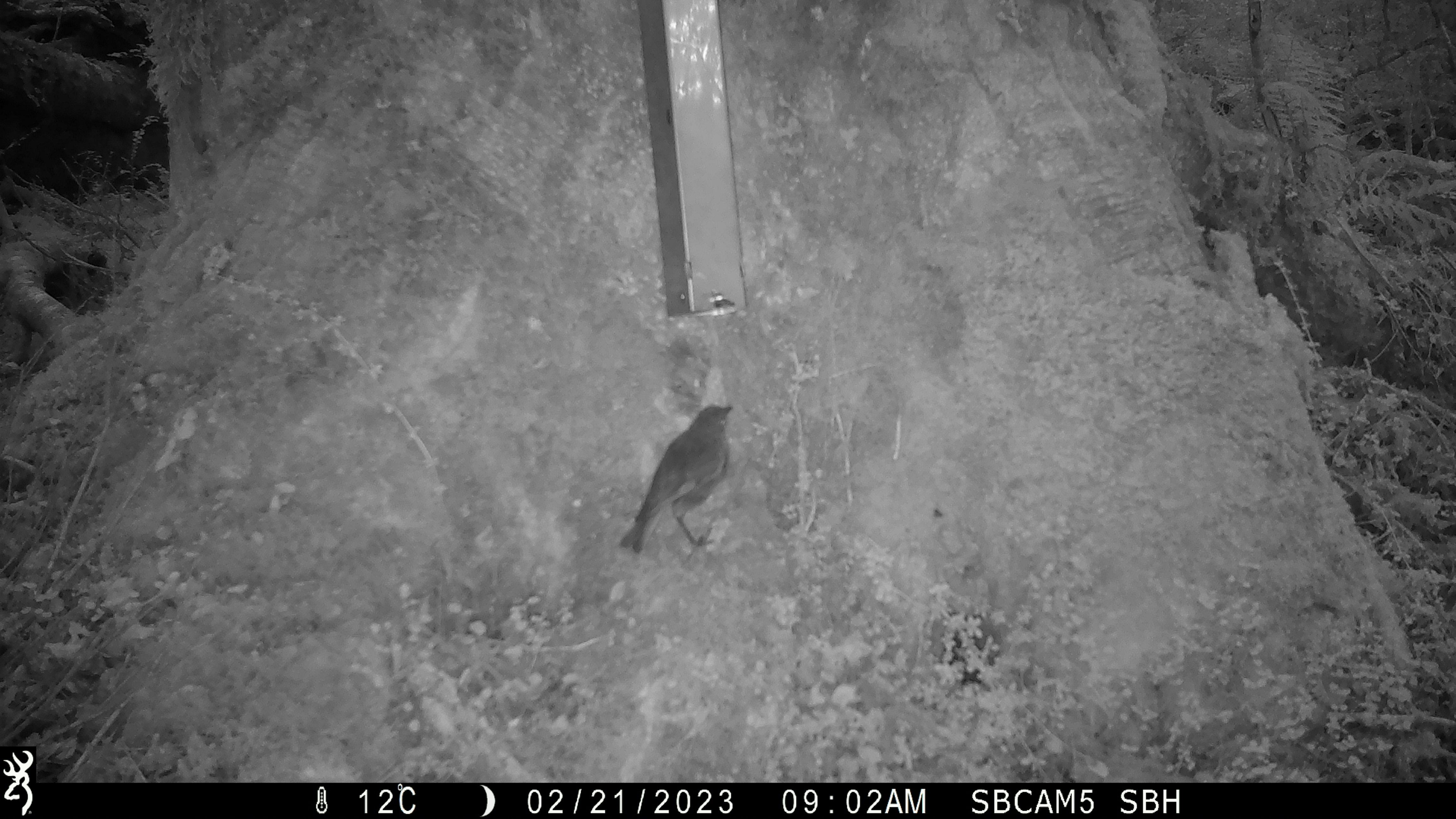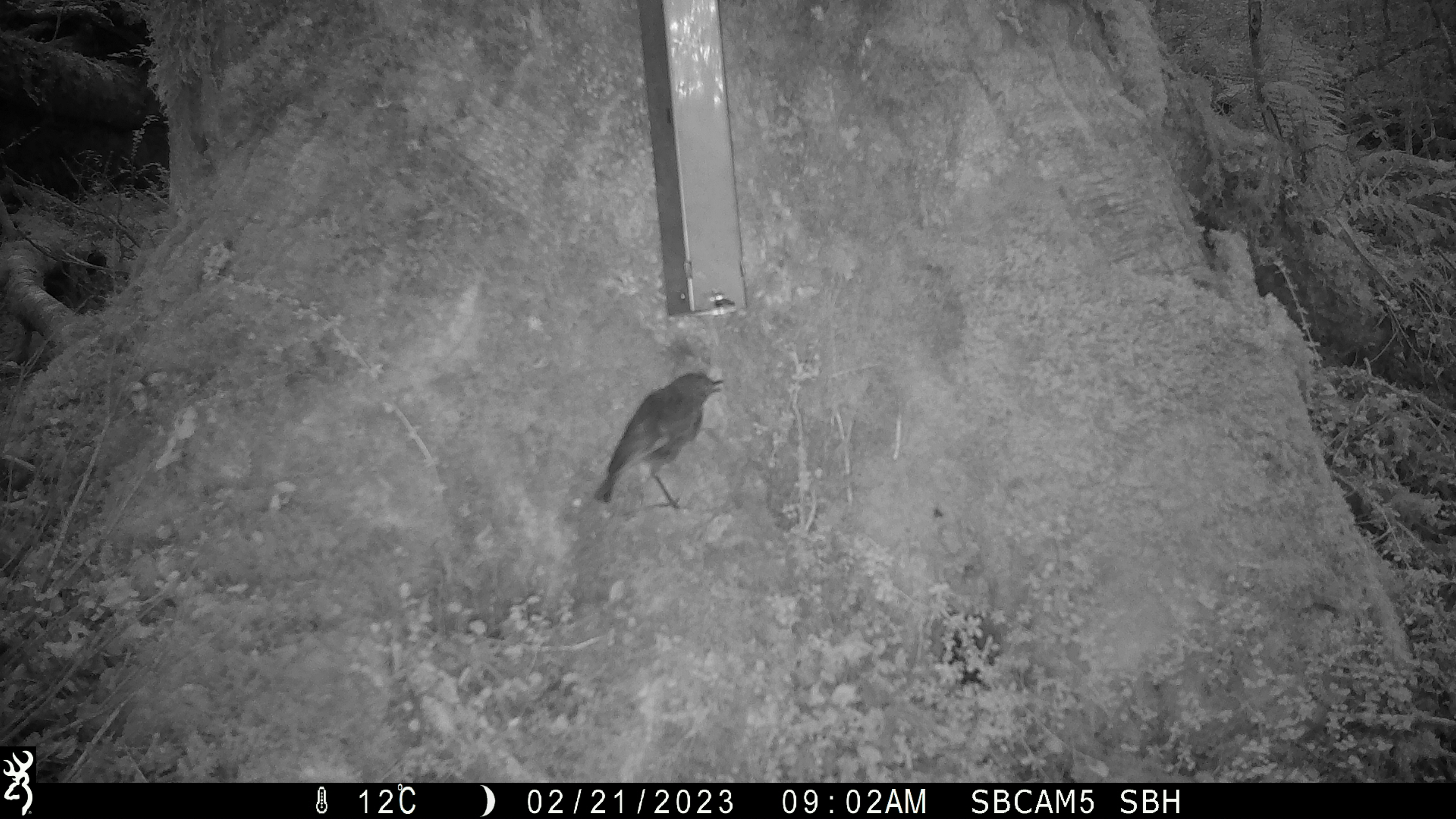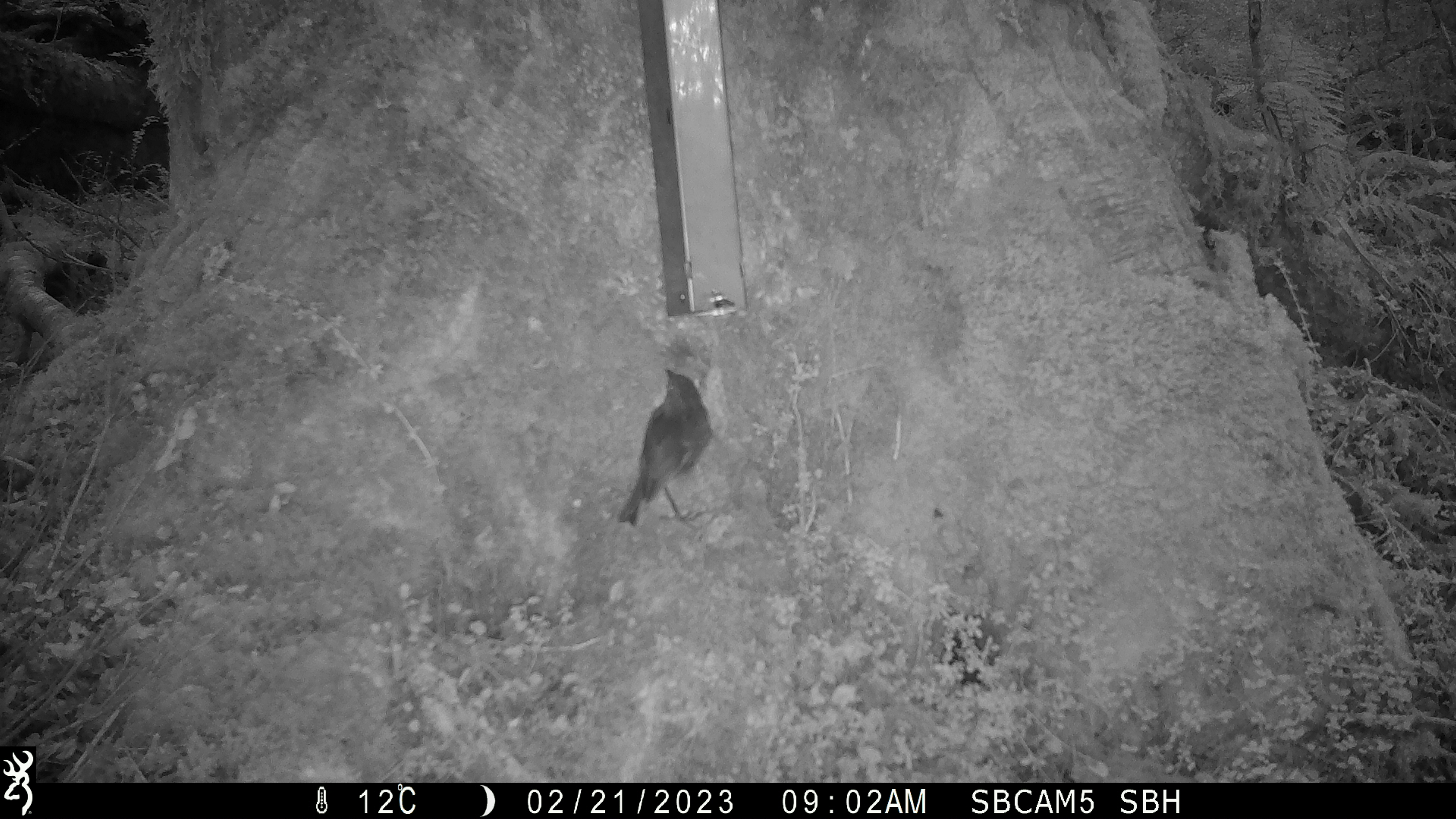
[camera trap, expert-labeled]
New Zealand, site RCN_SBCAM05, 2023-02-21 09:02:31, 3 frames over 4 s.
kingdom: Animalia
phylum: Chordata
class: Aves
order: Passeriformes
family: Petroicidae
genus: Petroica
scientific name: Petroica australis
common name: new zealand robin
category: robin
Robin (new zealand robin) (Petroica australis).